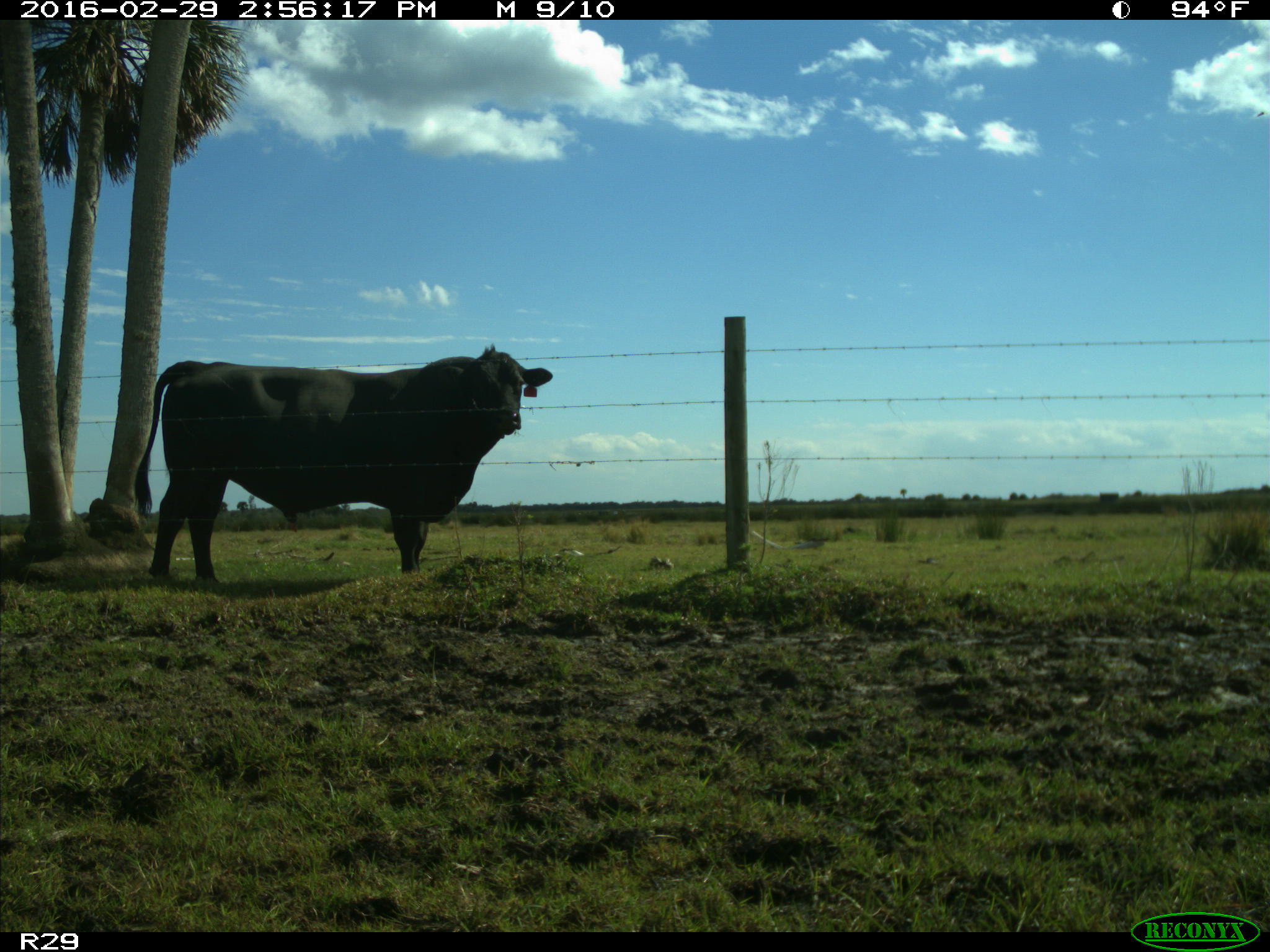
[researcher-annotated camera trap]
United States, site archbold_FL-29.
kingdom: Animalia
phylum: Chordata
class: Mammalia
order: Artiodactyla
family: Bovidae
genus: Bos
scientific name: Bos taurus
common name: domestic cow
Bos taurus (domestic cow).